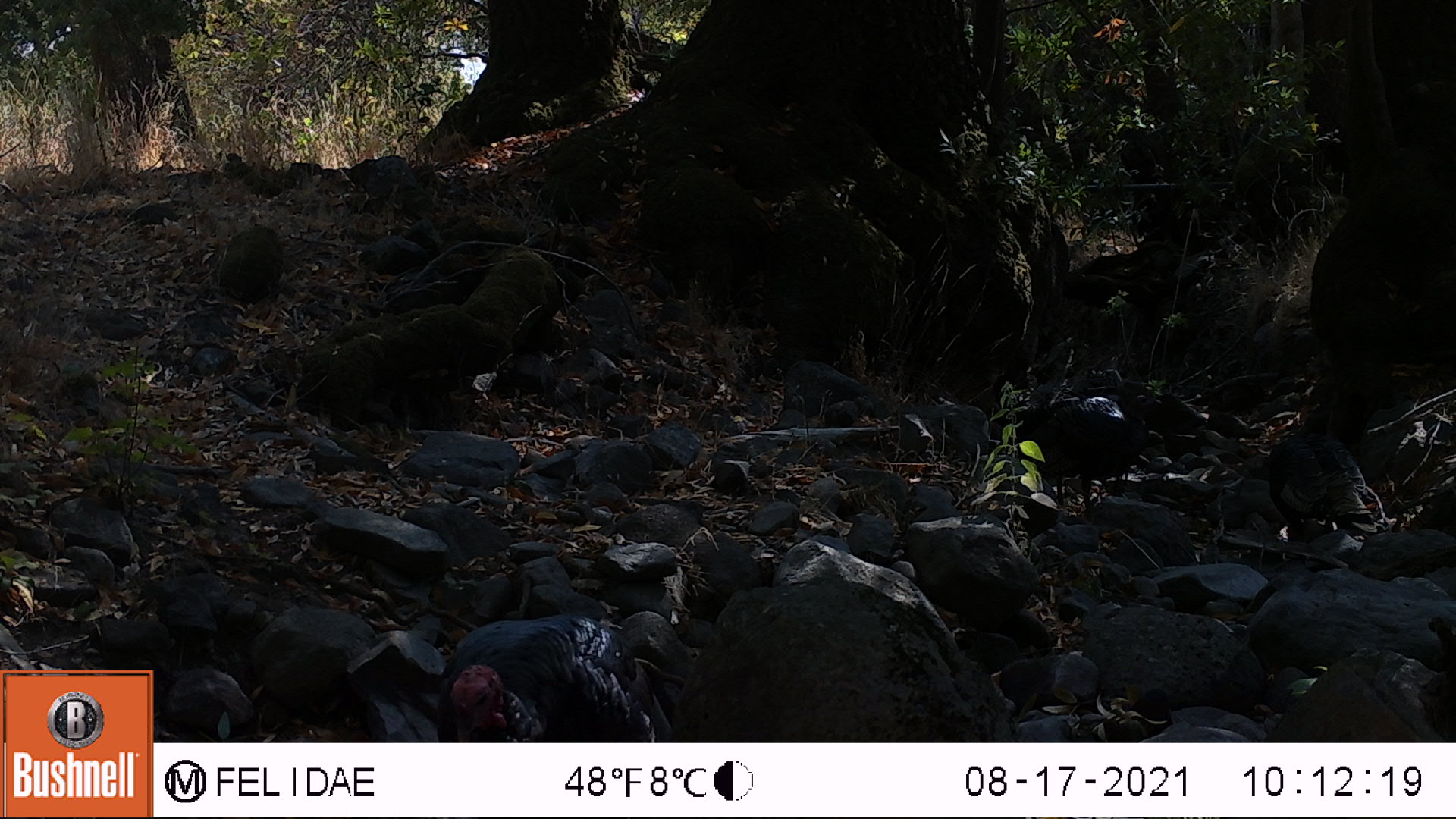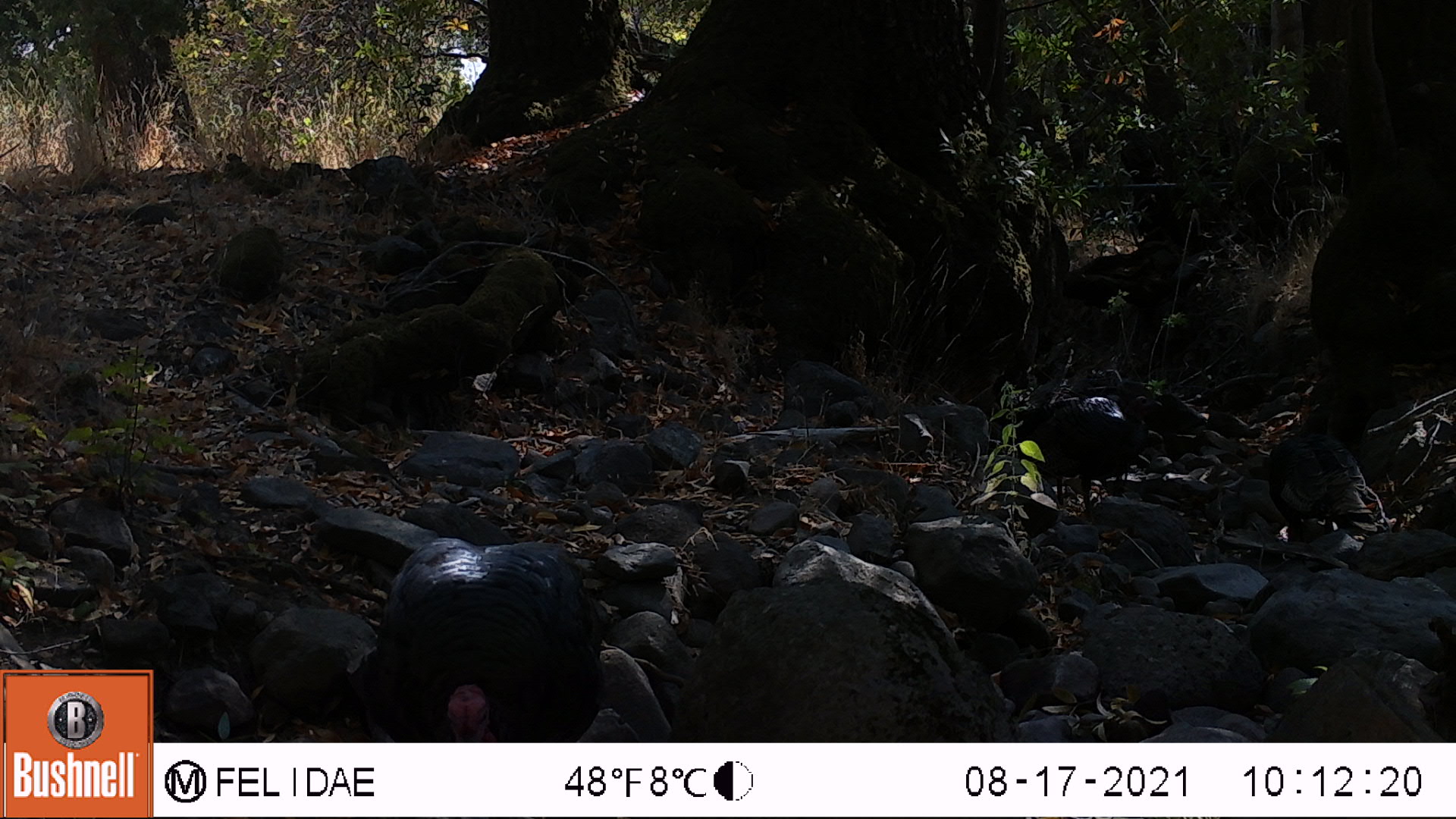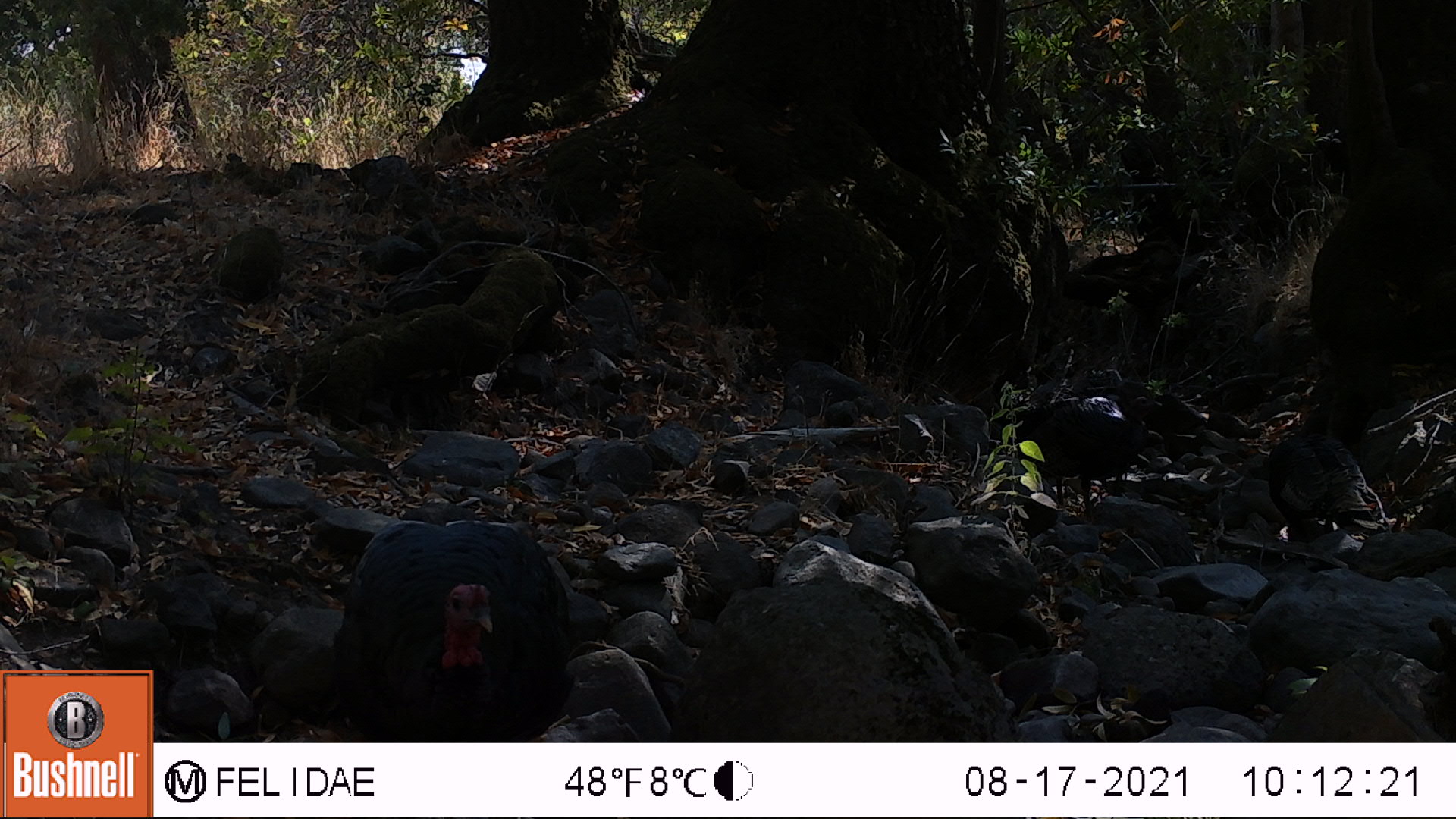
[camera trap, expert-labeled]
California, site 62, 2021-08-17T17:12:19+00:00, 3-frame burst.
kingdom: Animalia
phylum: Chordata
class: Aves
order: Galliformes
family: Phasianidae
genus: Meleagris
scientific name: Meleagris gallopavo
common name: turkey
Turkey (Meleagris gallopavo).